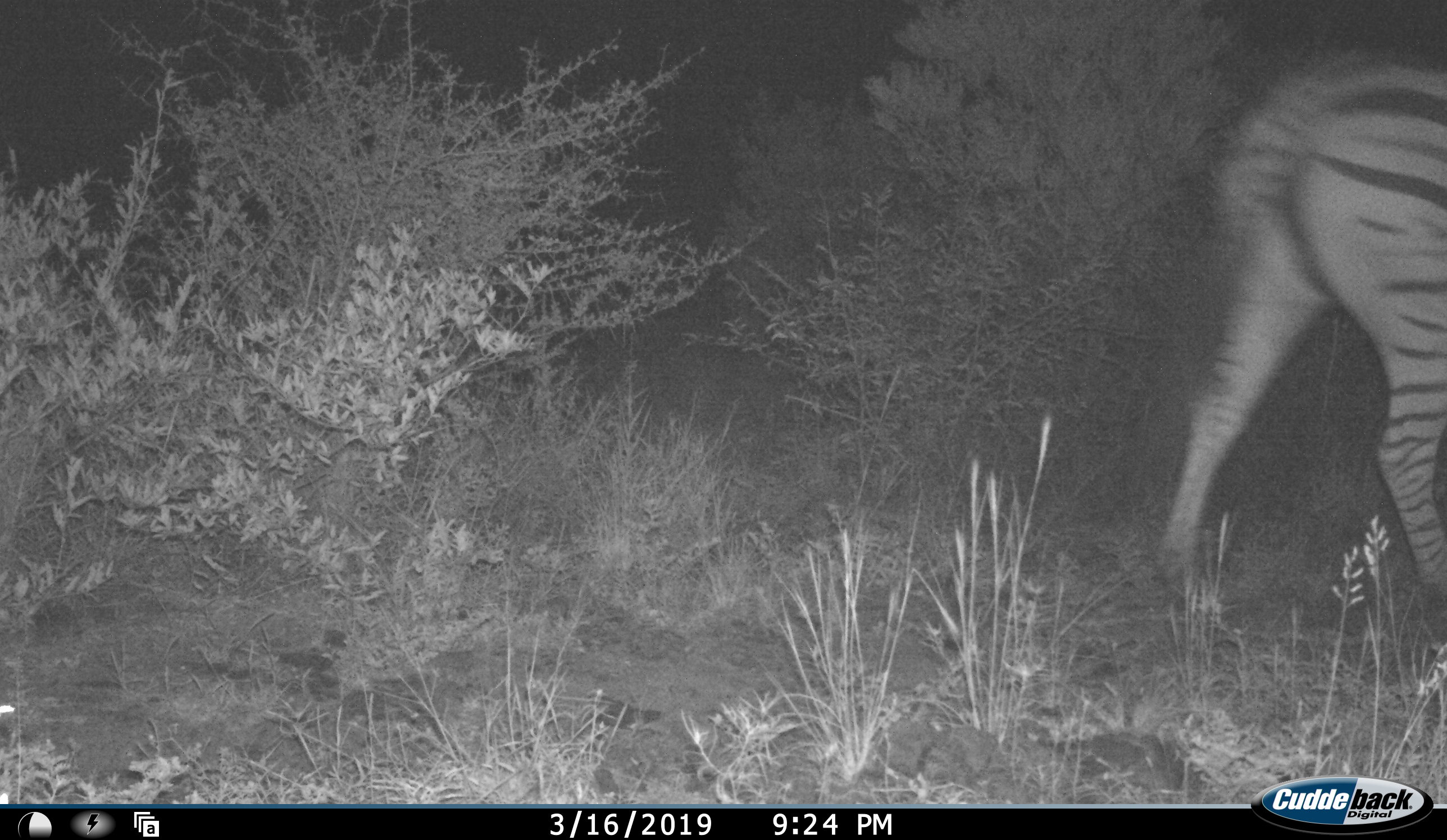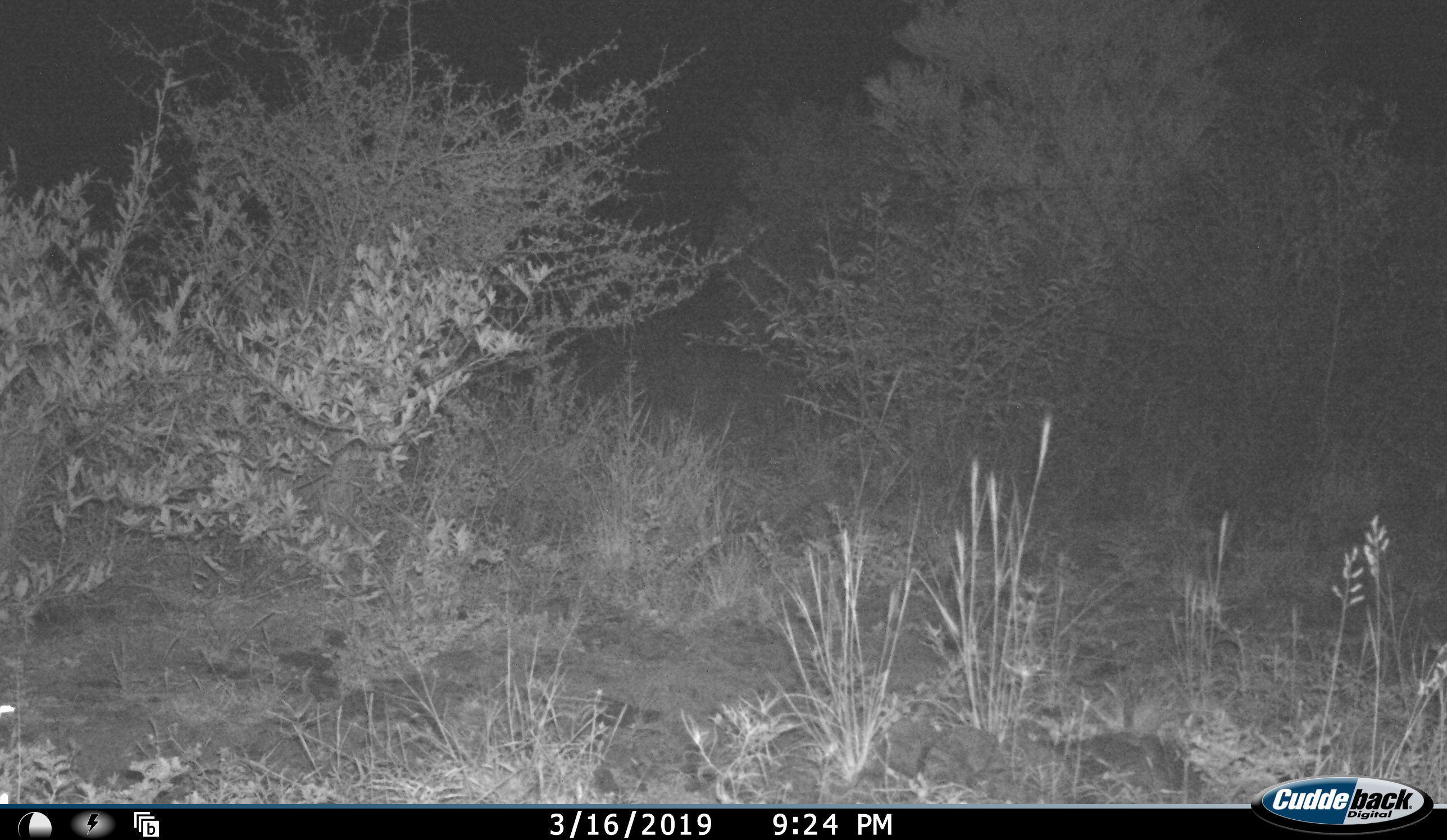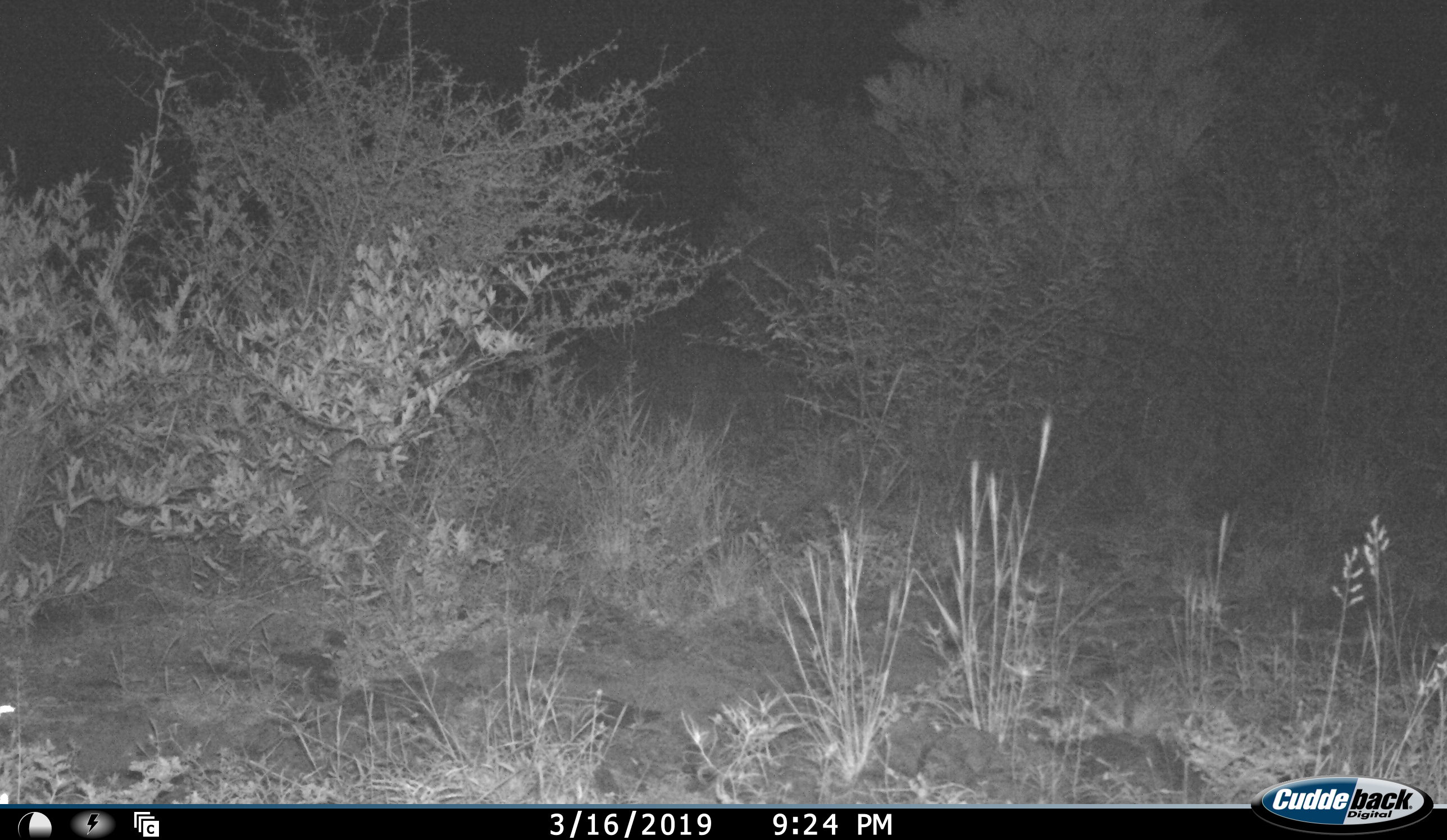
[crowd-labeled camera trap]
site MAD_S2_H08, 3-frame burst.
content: unidentified animal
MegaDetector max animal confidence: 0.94